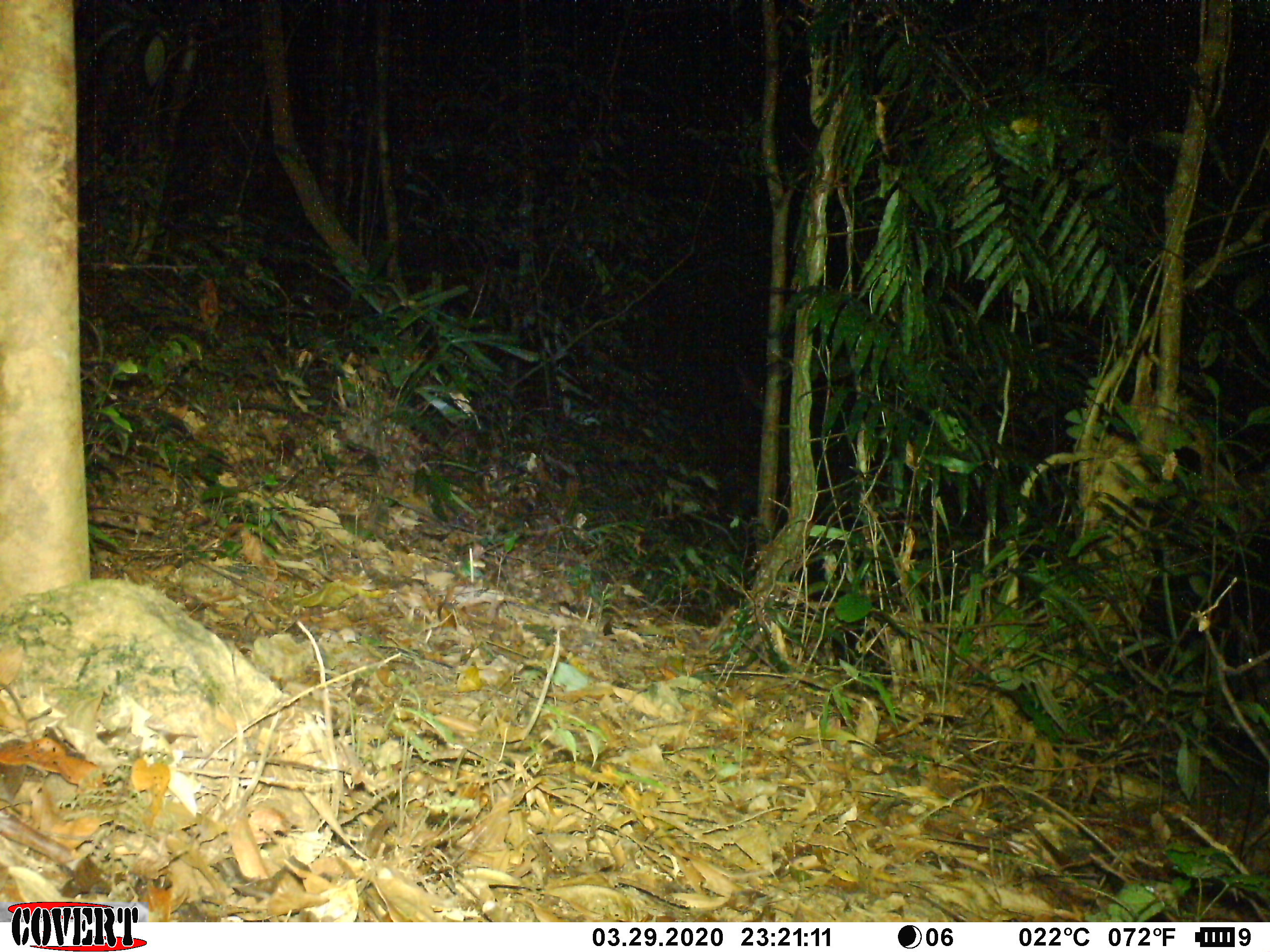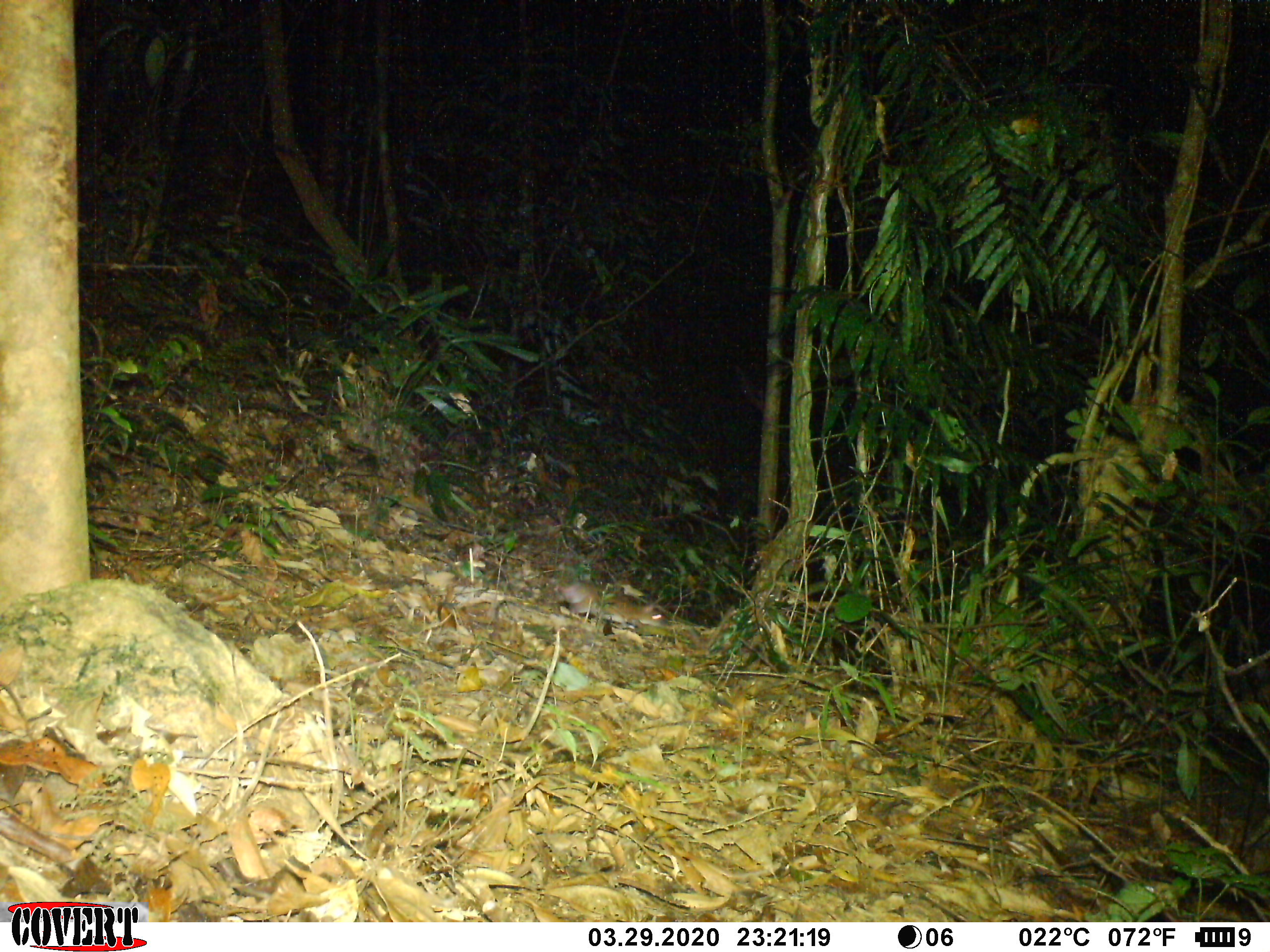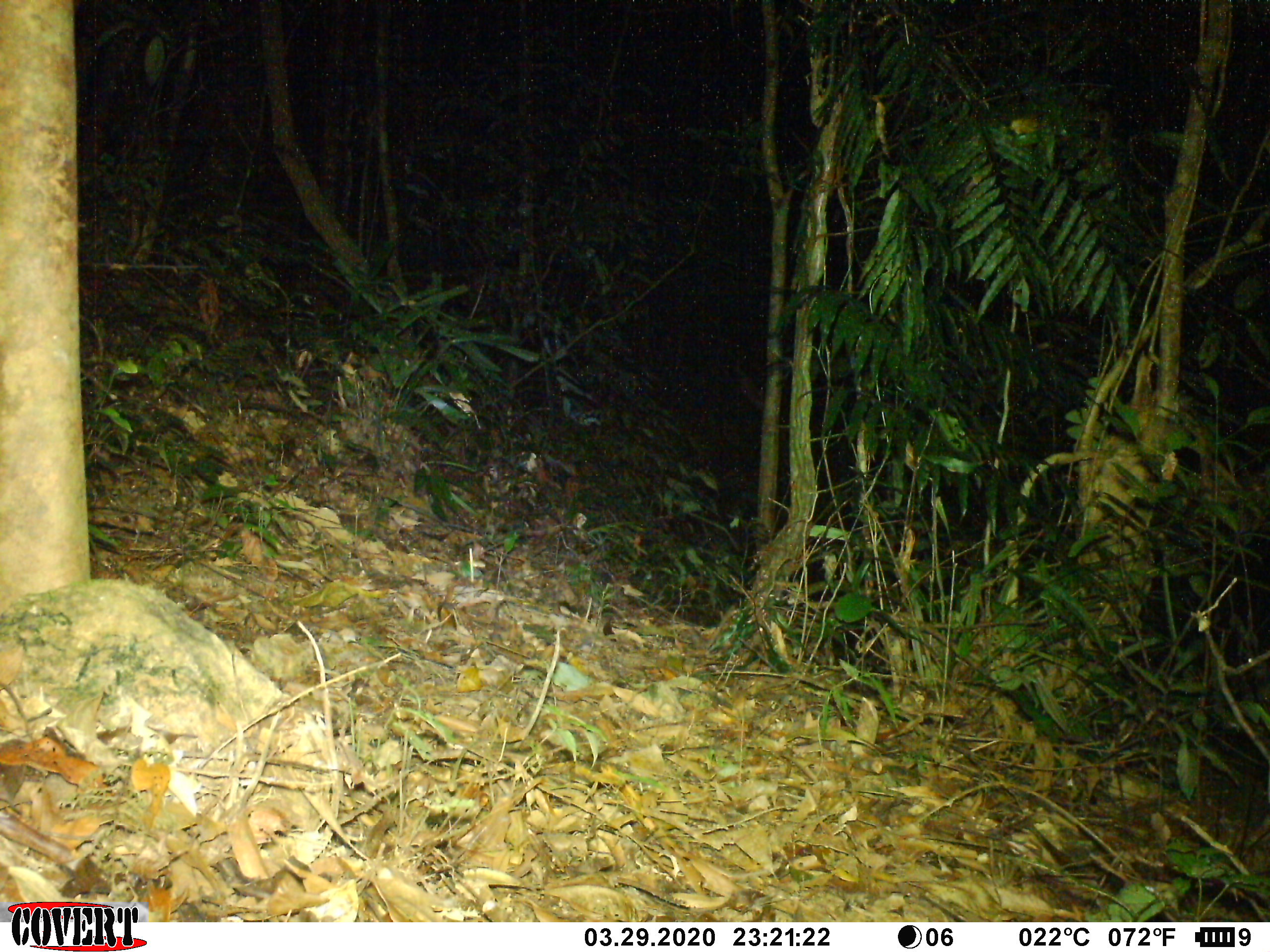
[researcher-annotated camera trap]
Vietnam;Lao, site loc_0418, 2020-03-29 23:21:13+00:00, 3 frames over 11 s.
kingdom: Animalia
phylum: Chordata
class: Mammalia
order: Rodentia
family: Muridae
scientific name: Muridae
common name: old-world mice and rats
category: unidentified murid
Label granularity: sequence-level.